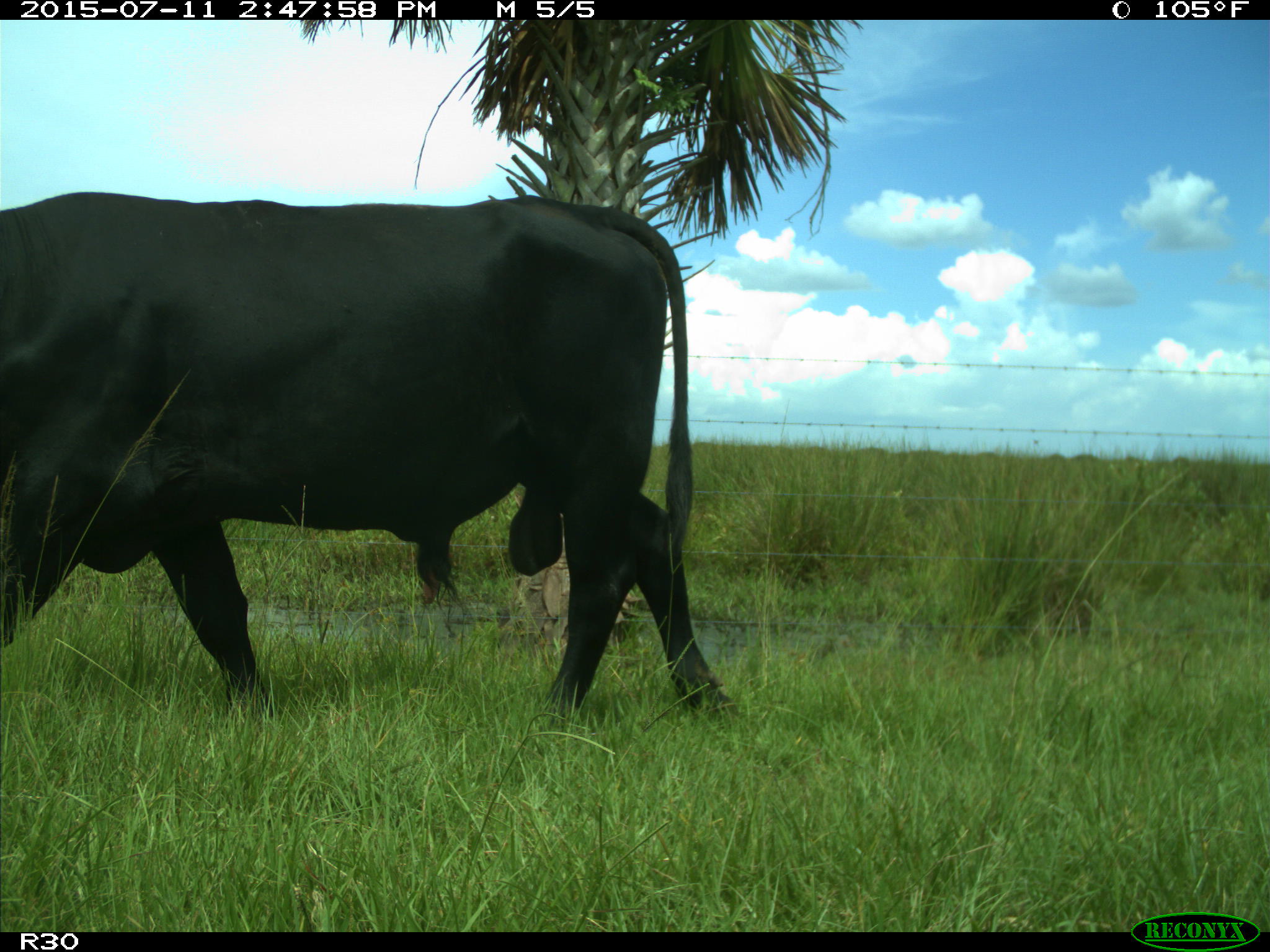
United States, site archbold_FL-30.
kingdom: Animalia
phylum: Chordata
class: Mammalia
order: Artiodactyla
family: Bovidae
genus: Bos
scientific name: Bos taurus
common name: domestic cow